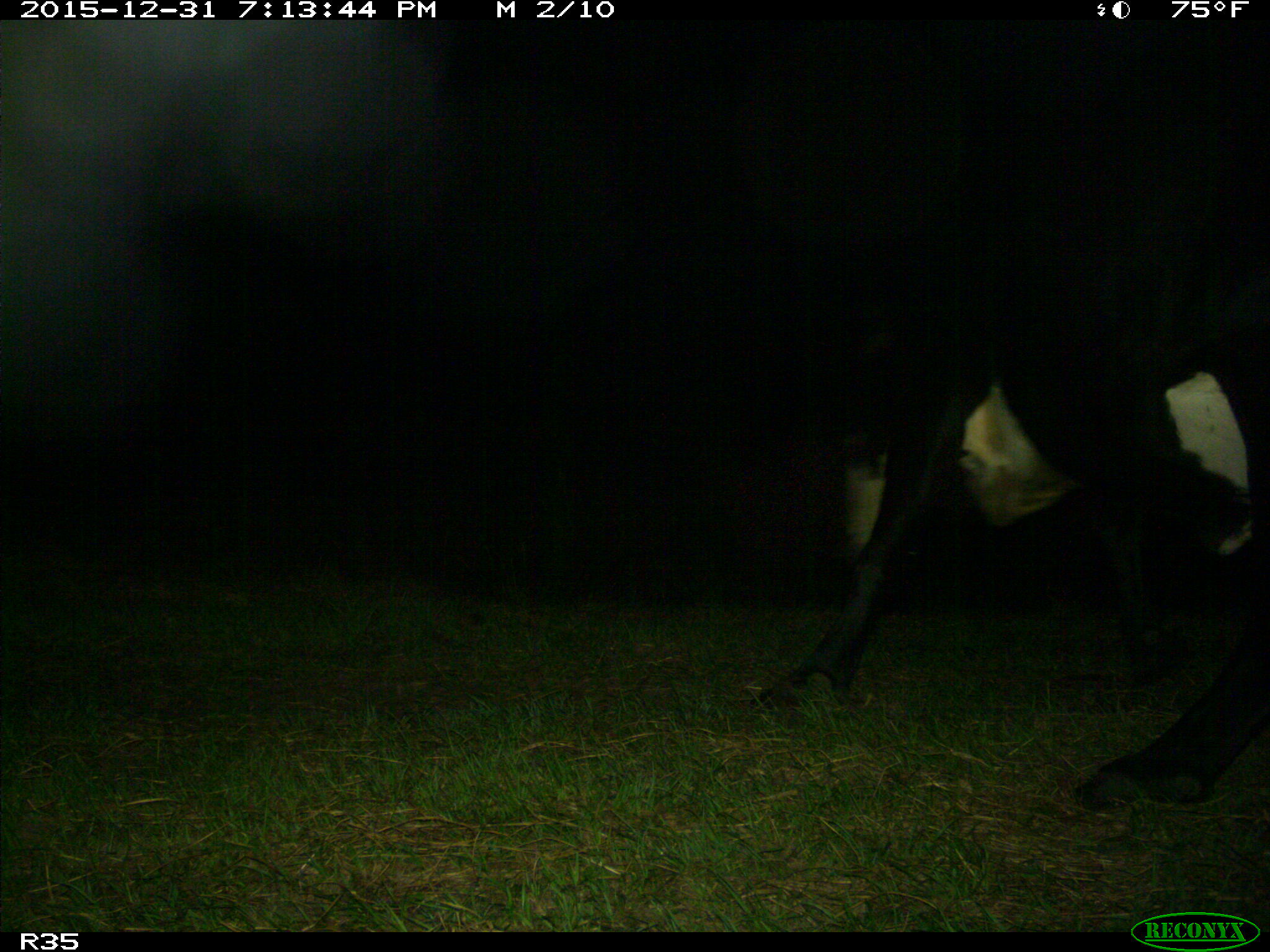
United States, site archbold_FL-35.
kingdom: Animalia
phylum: Chordata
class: Mammalia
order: Artiodactyla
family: Bovidae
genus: Bos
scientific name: Bos taurus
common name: domestic cow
Bos taurus (domestic cow).